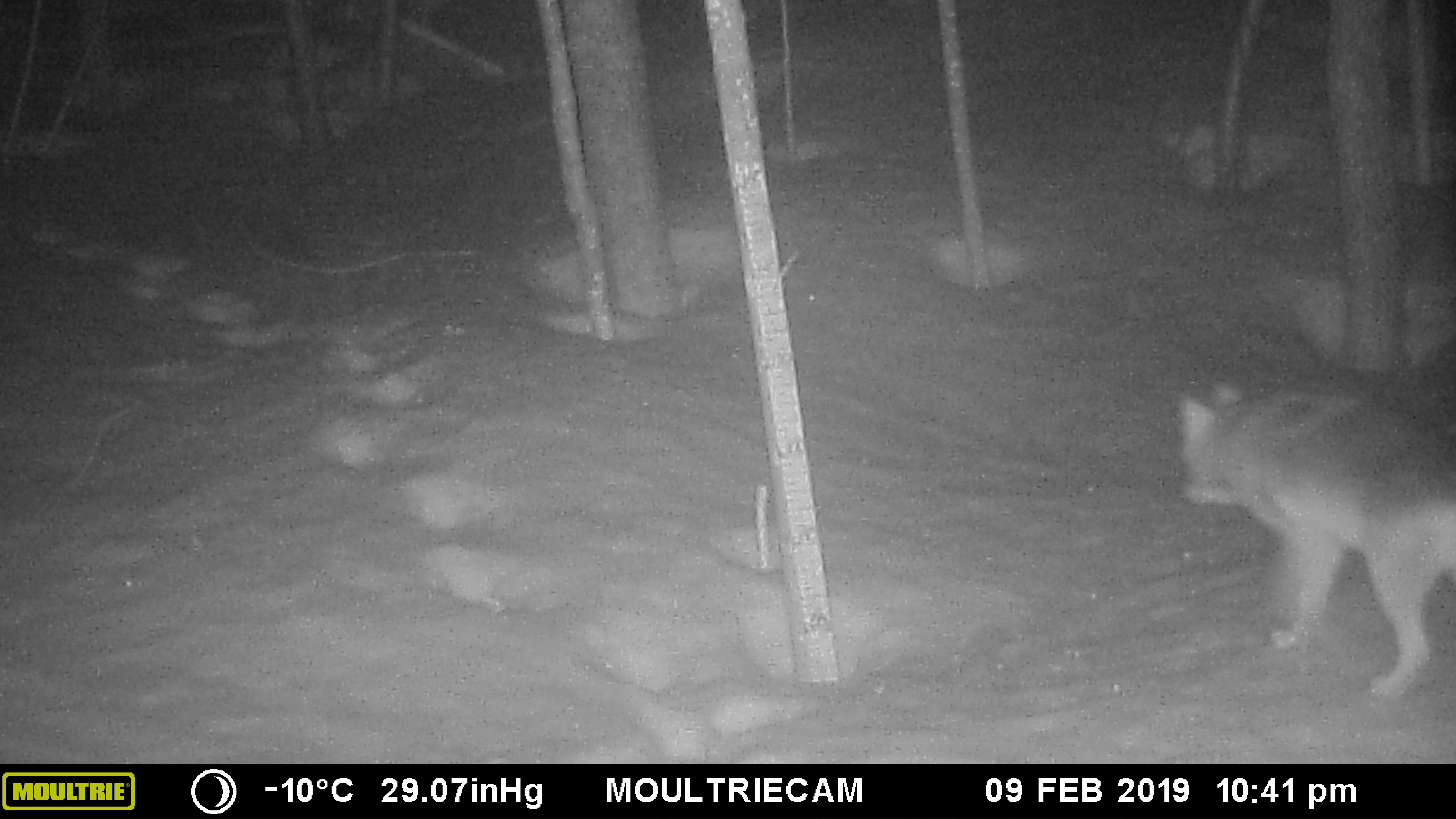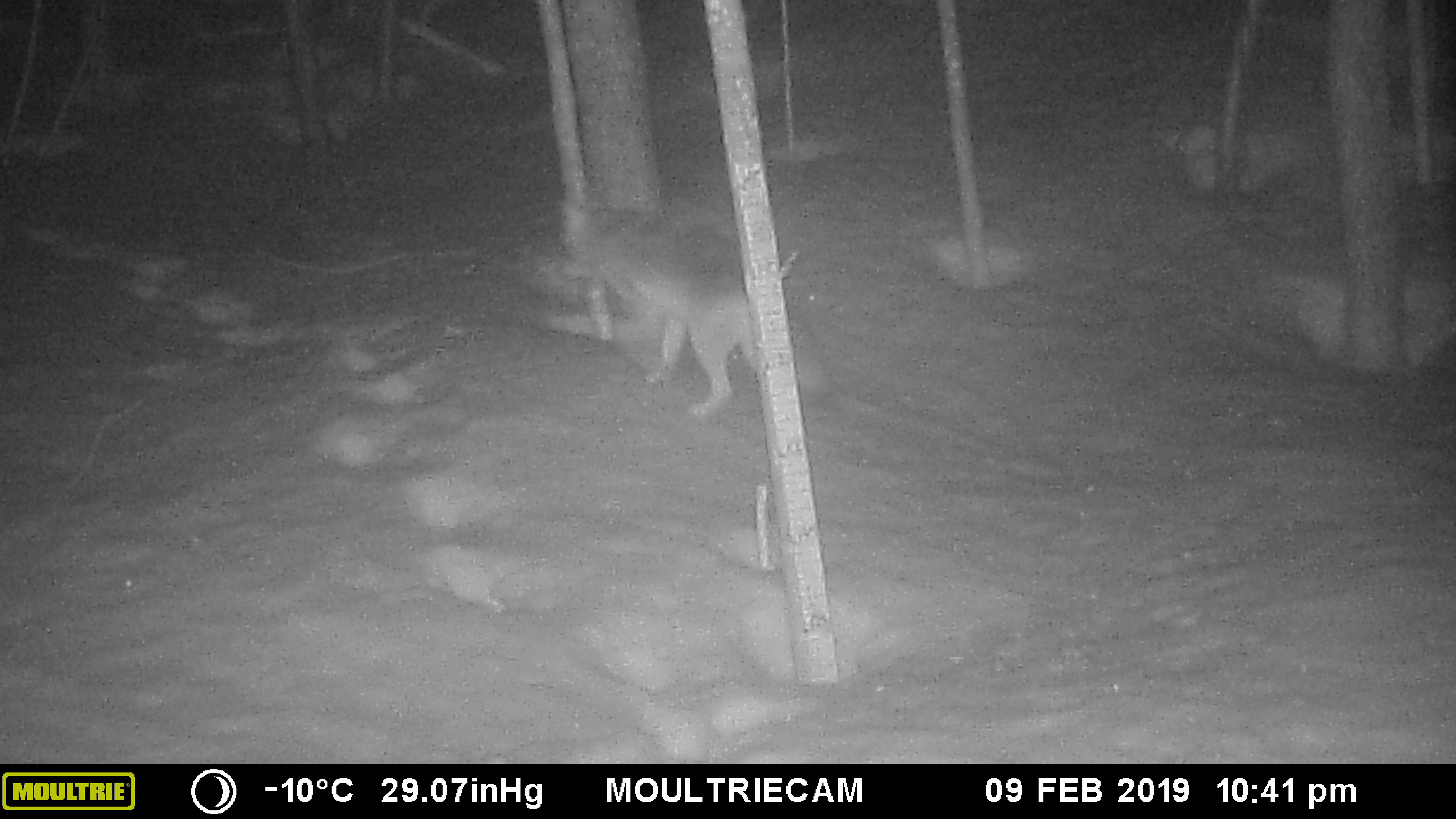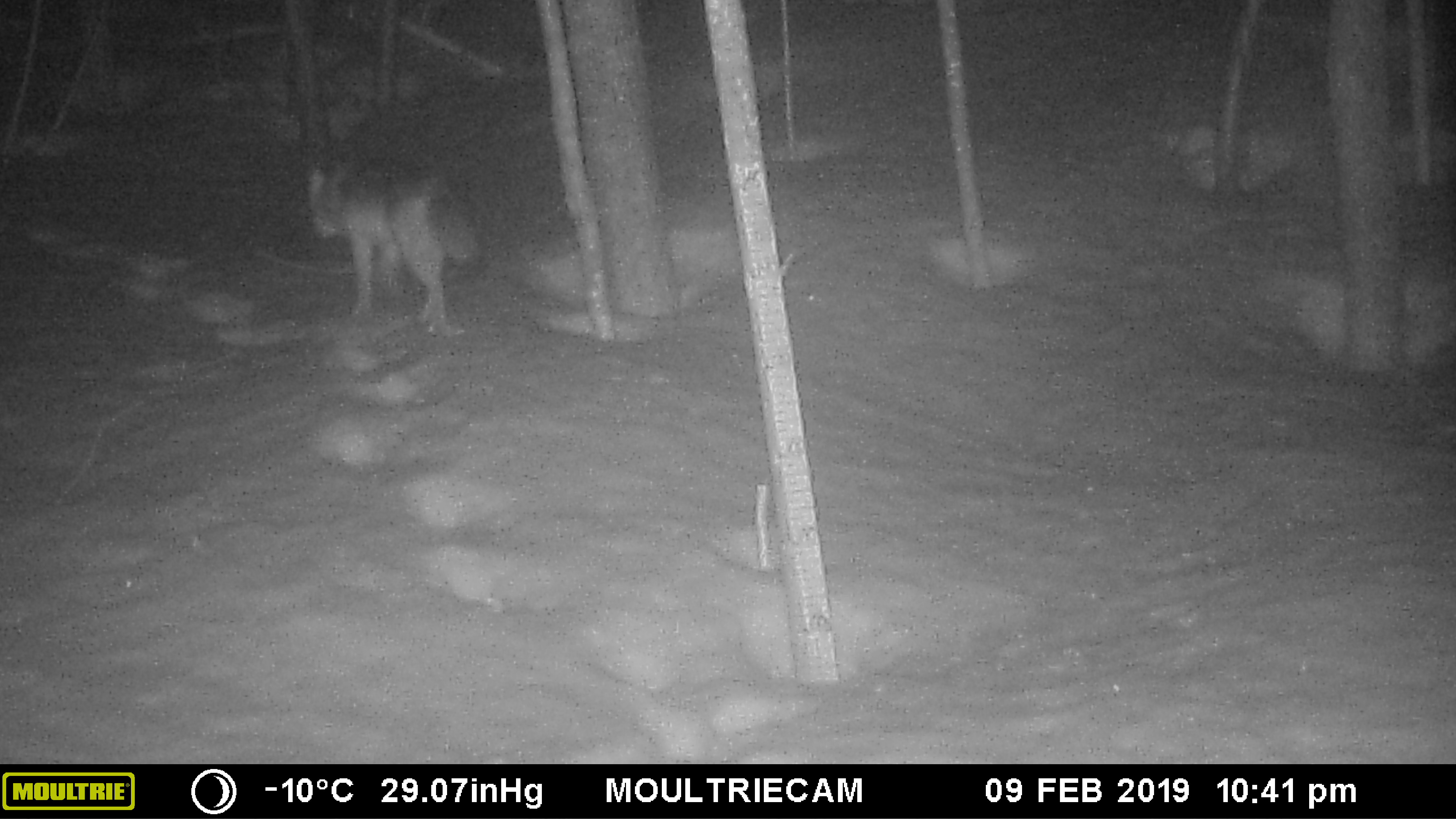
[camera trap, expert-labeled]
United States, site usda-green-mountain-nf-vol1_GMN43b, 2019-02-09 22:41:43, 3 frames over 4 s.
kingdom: Animalia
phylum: Chordata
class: Mammalia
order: Carnivora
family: Canidae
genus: Canis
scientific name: Canis latrans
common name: coyote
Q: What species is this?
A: Coyote (Canis latrans).